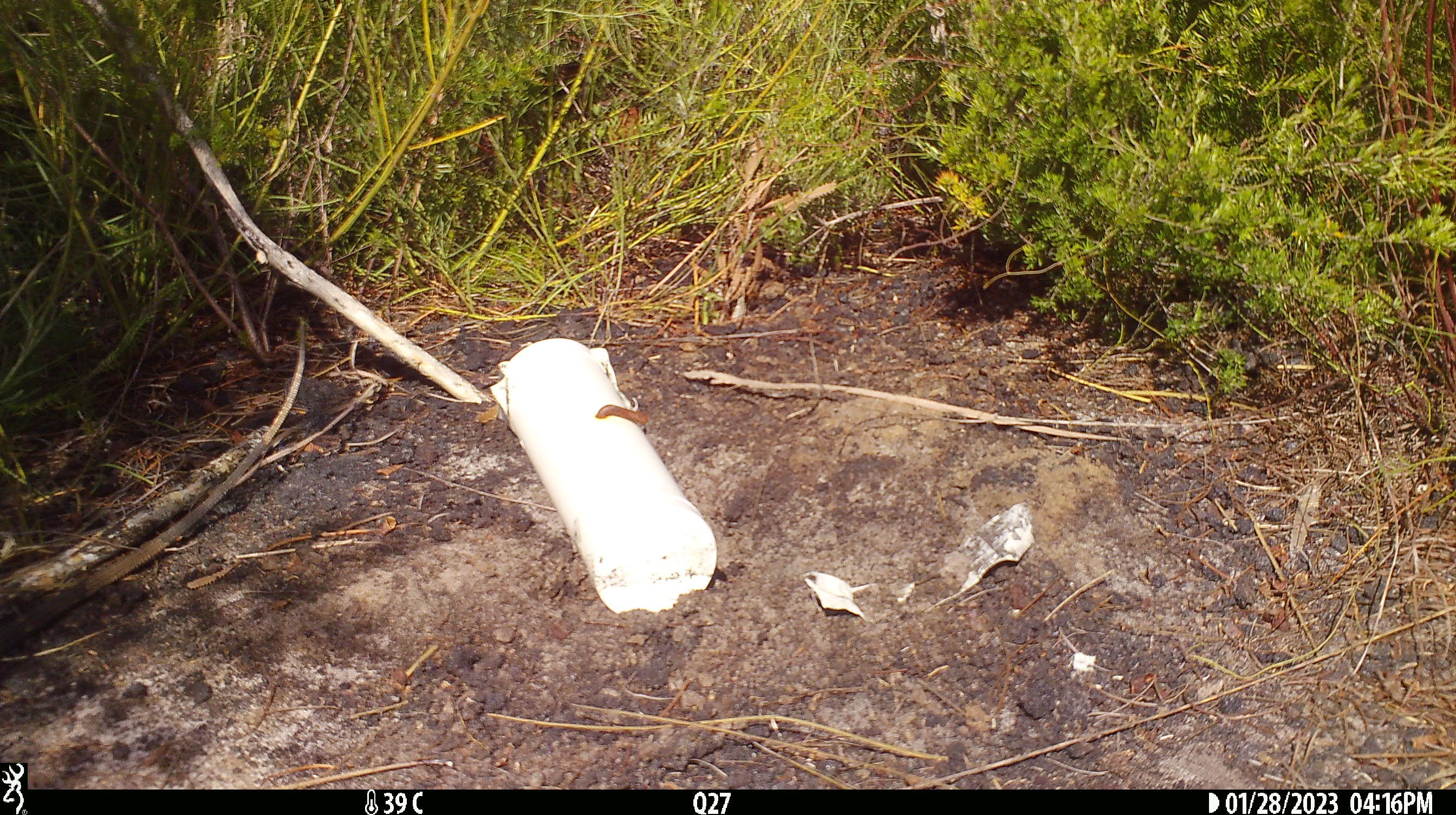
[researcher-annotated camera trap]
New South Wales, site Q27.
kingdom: Animalia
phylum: Chordata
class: Reptilia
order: Squamata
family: Varanidae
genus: Varanus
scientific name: Varanus varius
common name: lace monitor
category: goanna